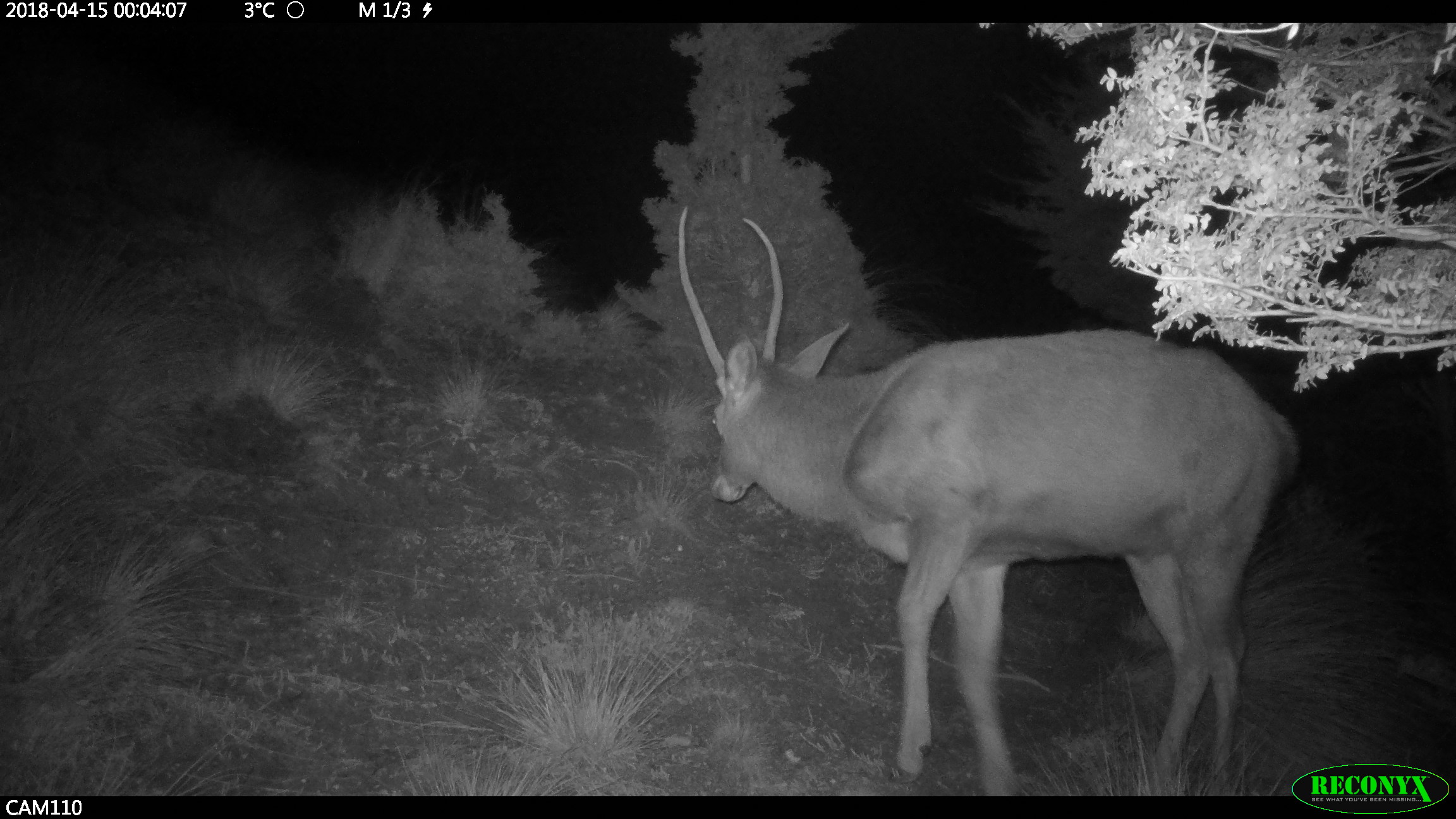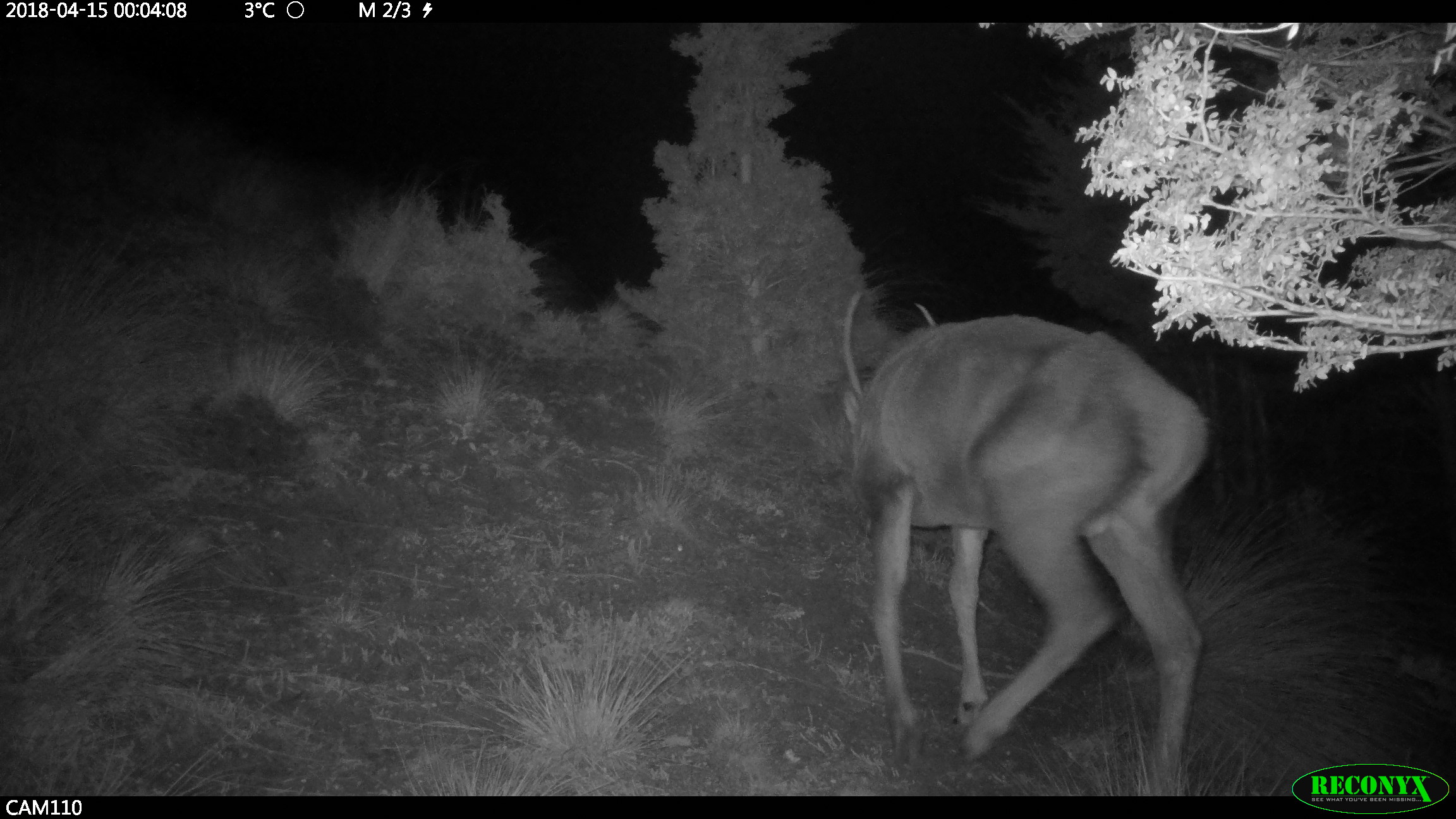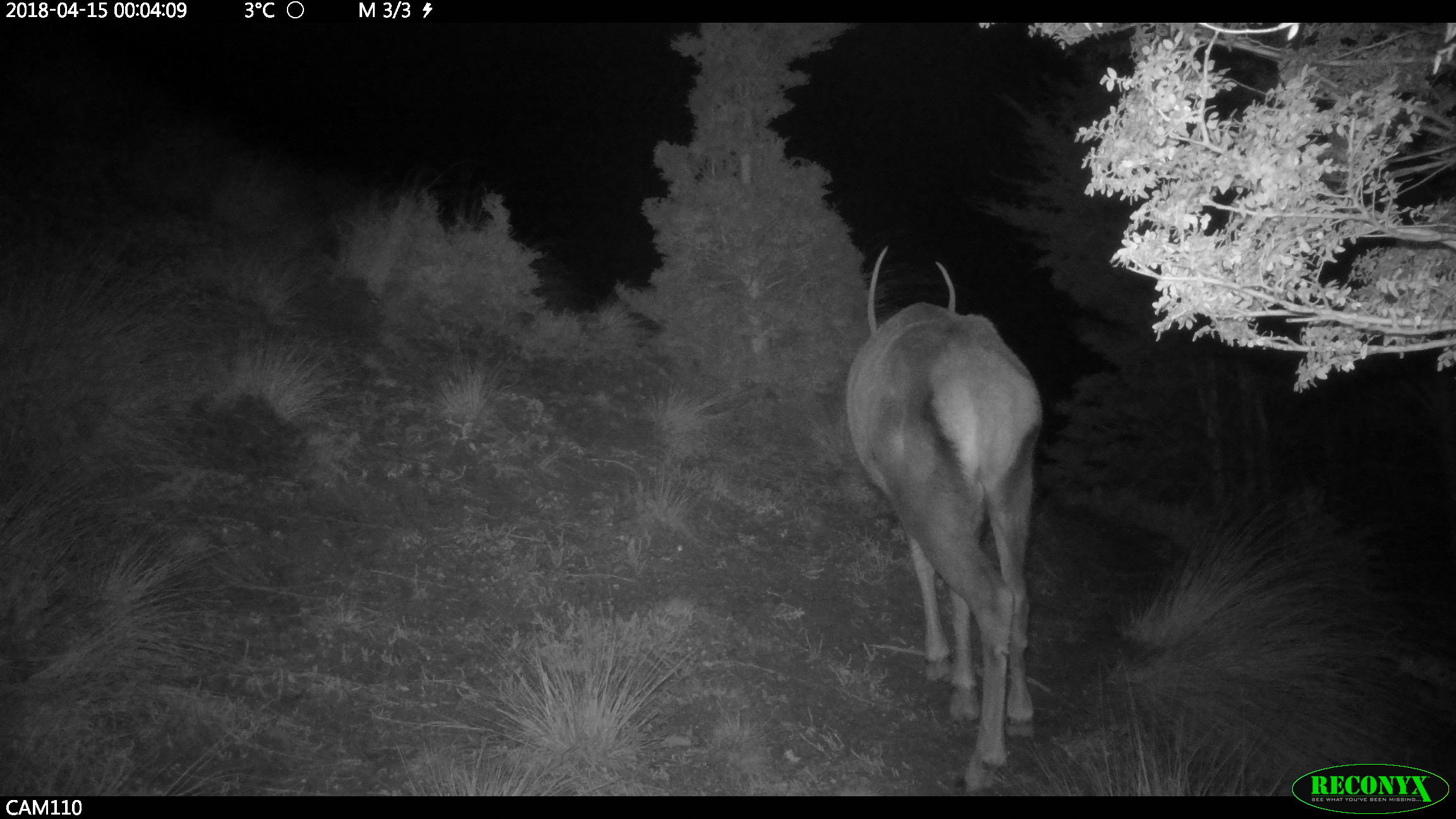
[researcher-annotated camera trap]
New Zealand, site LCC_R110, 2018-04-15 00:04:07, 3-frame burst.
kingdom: Animalia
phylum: Chordata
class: Mammalia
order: Artiodactyla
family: Cervidae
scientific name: Cervidae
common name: deer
Deer (Cervidae).